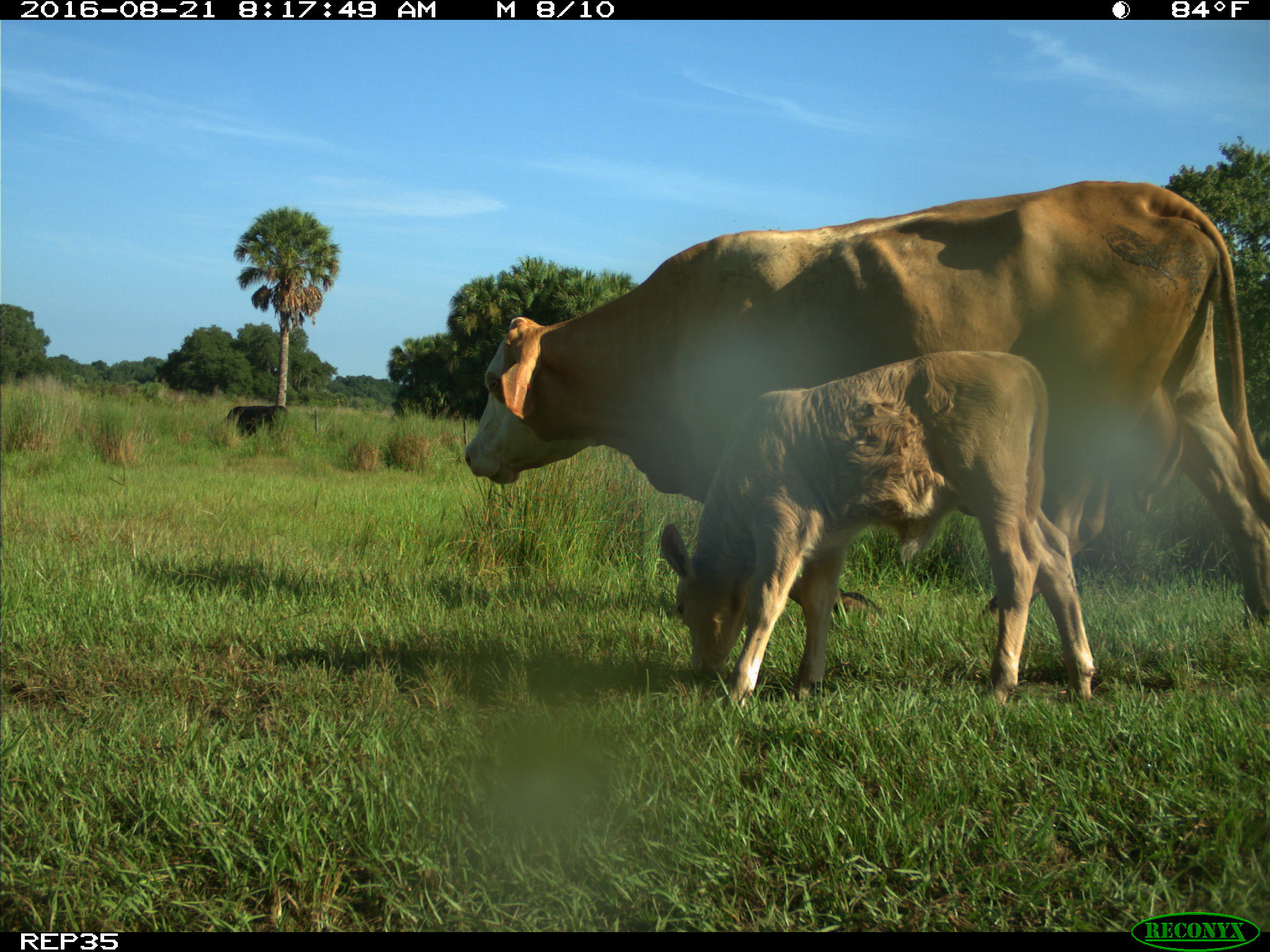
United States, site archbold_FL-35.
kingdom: Animalia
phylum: Chordata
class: Mammalia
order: Artiodactyla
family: Bovidae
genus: Bos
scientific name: Bos taurus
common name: domestic cow